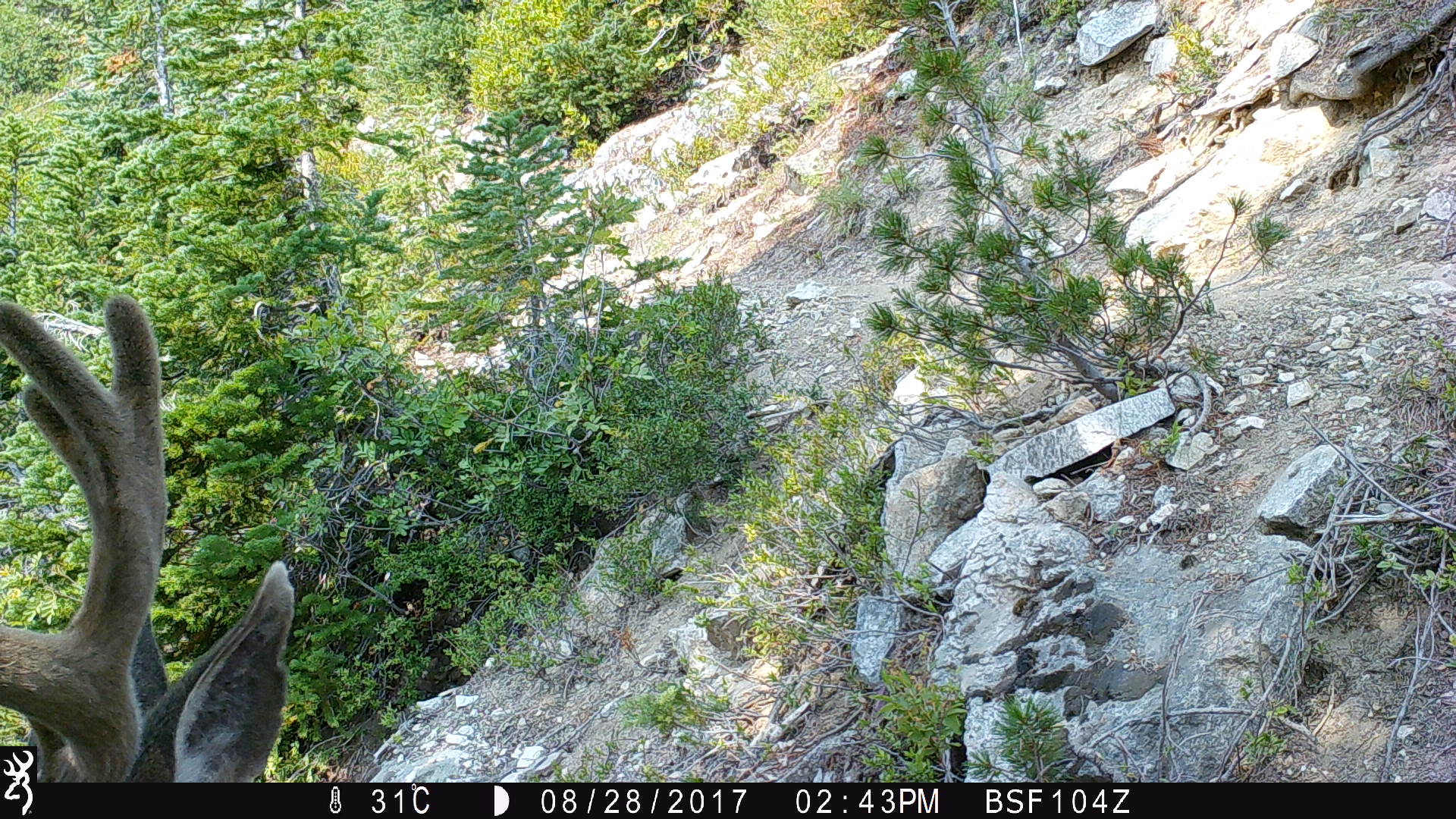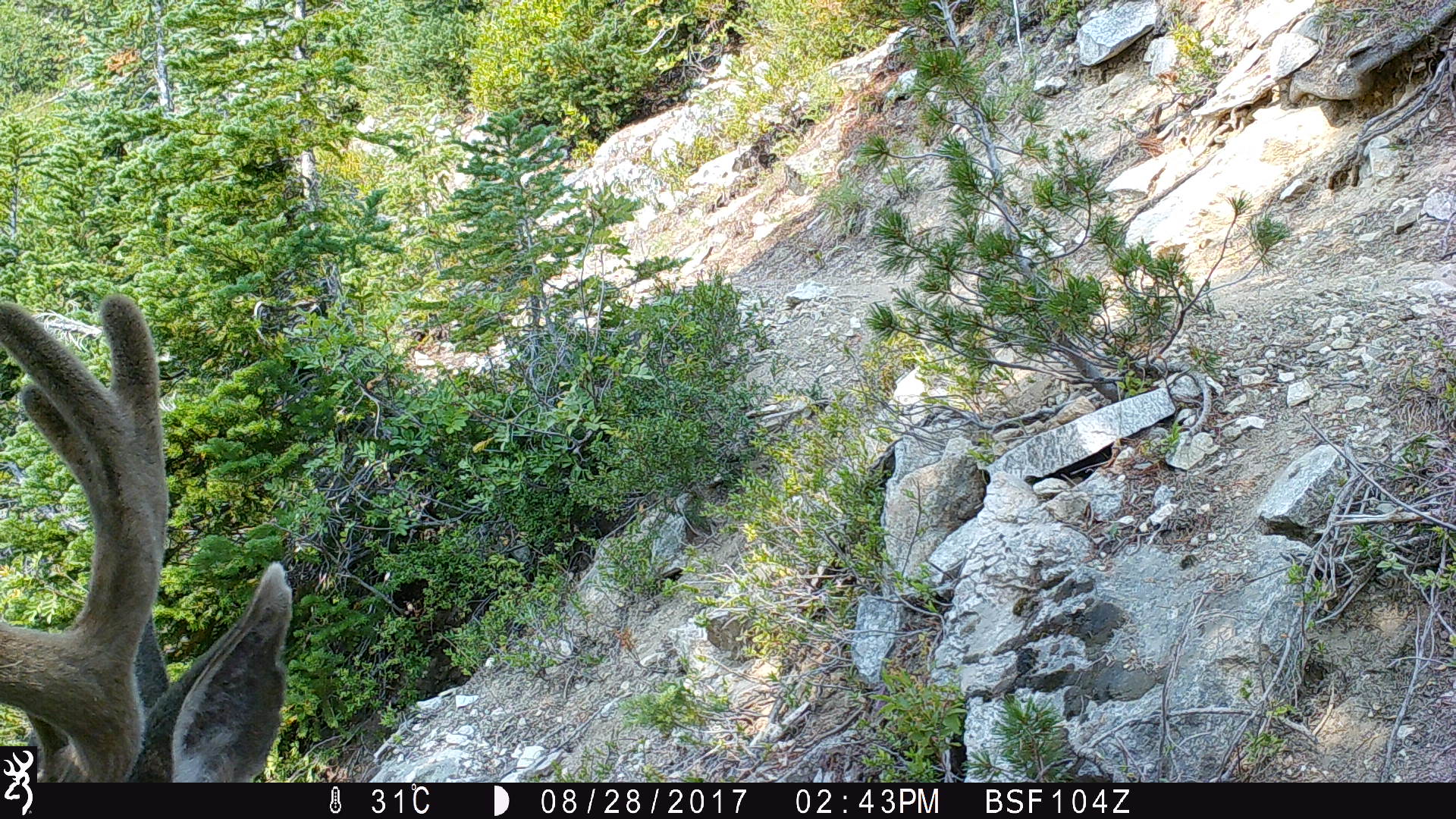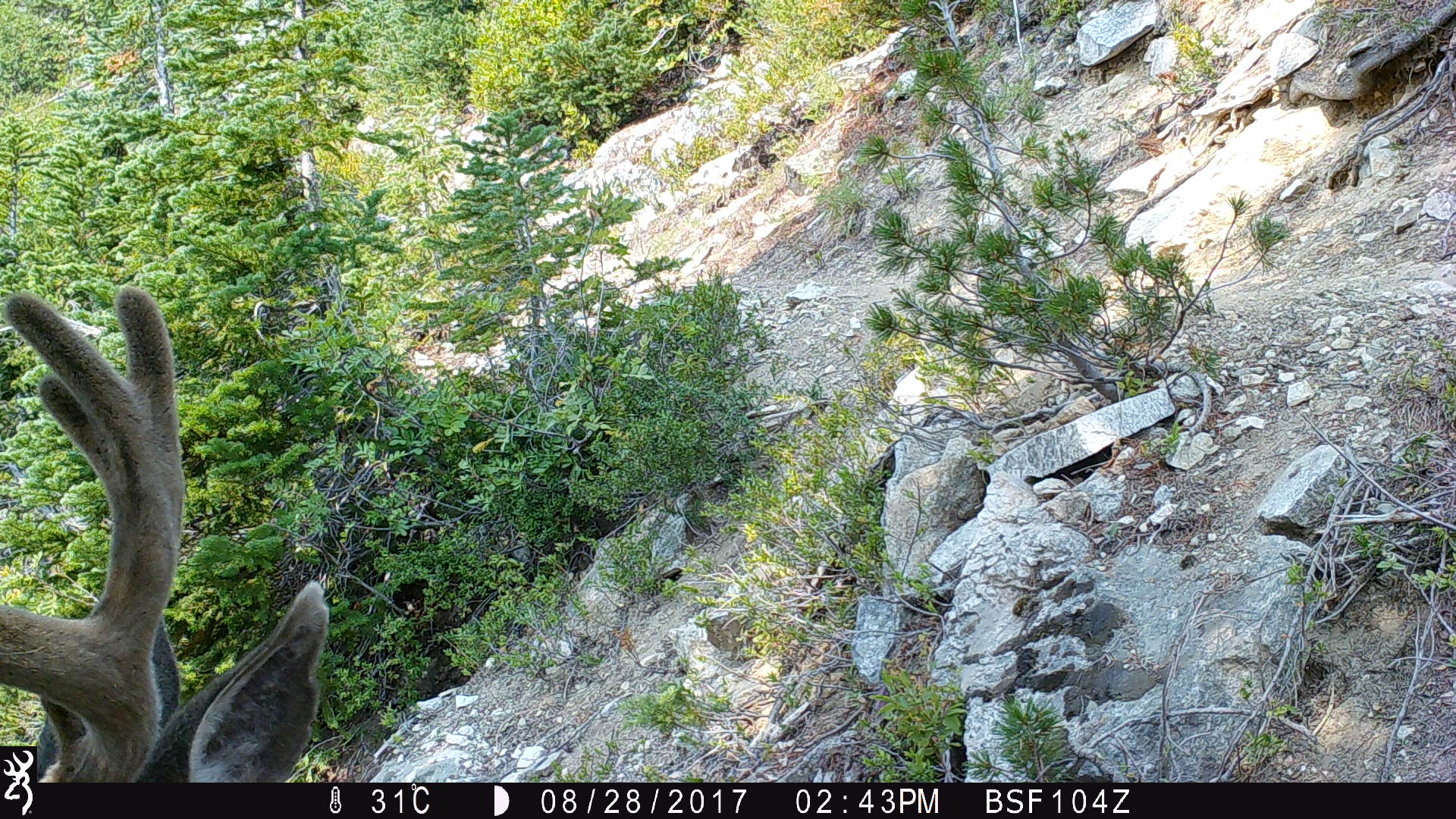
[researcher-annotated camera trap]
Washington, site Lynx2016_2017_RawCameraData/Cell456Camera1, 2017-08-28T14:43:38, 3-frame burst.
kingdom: Animalia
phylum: Chordata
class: Mammalia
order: Artiodactyla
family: Cervidae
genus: Odocoileus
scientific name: Odocoileus hemionus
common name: mule deer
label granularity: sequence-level